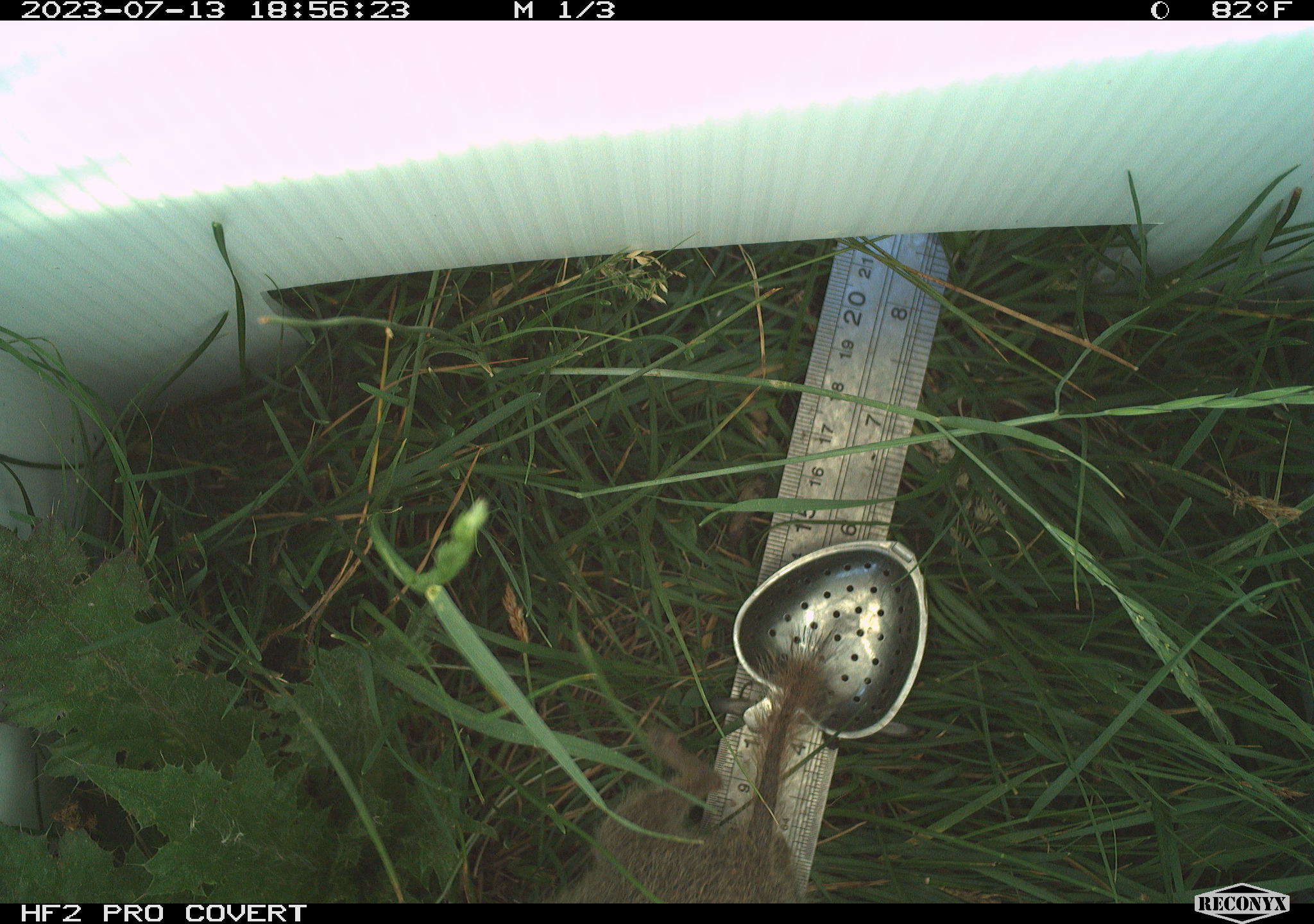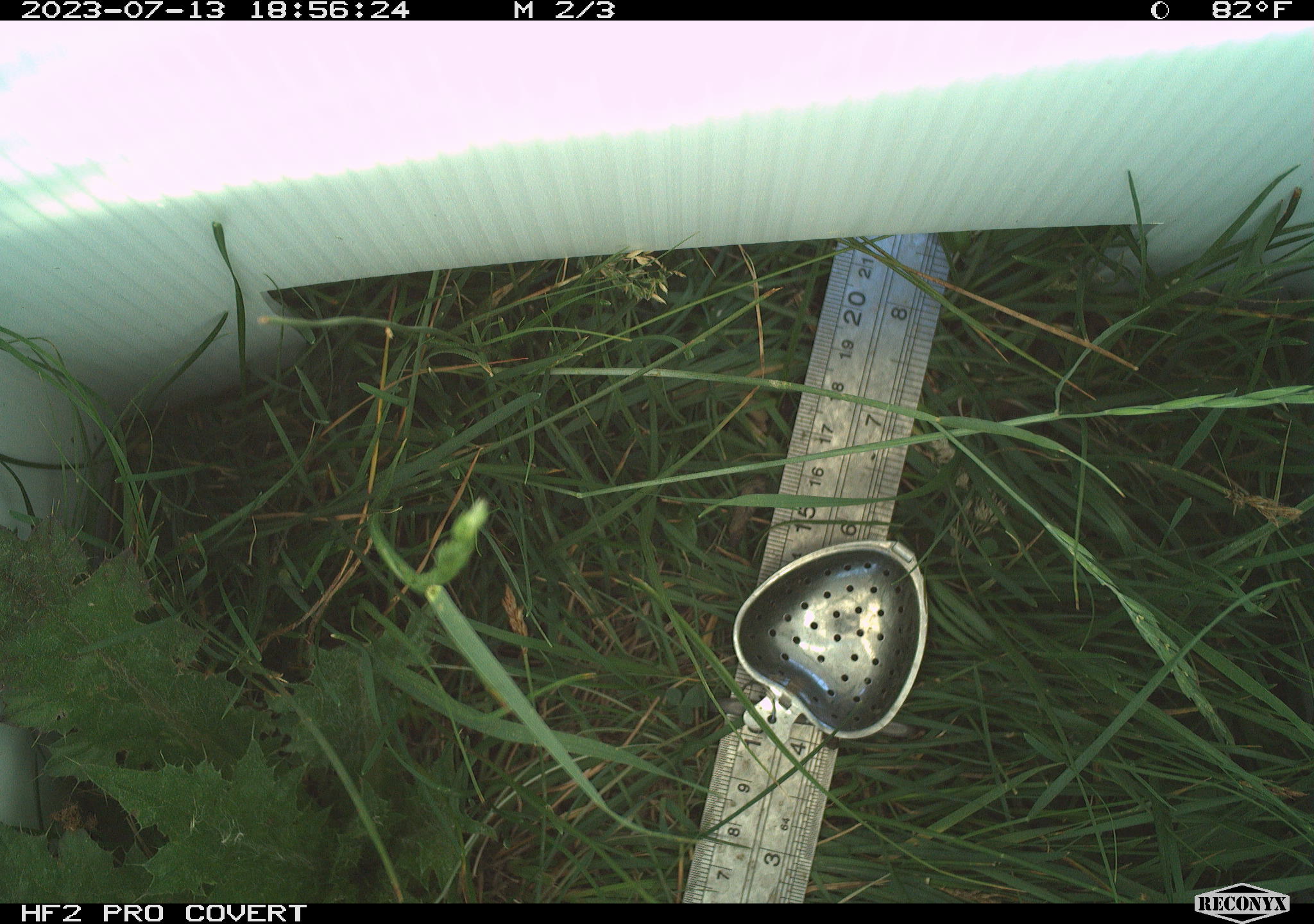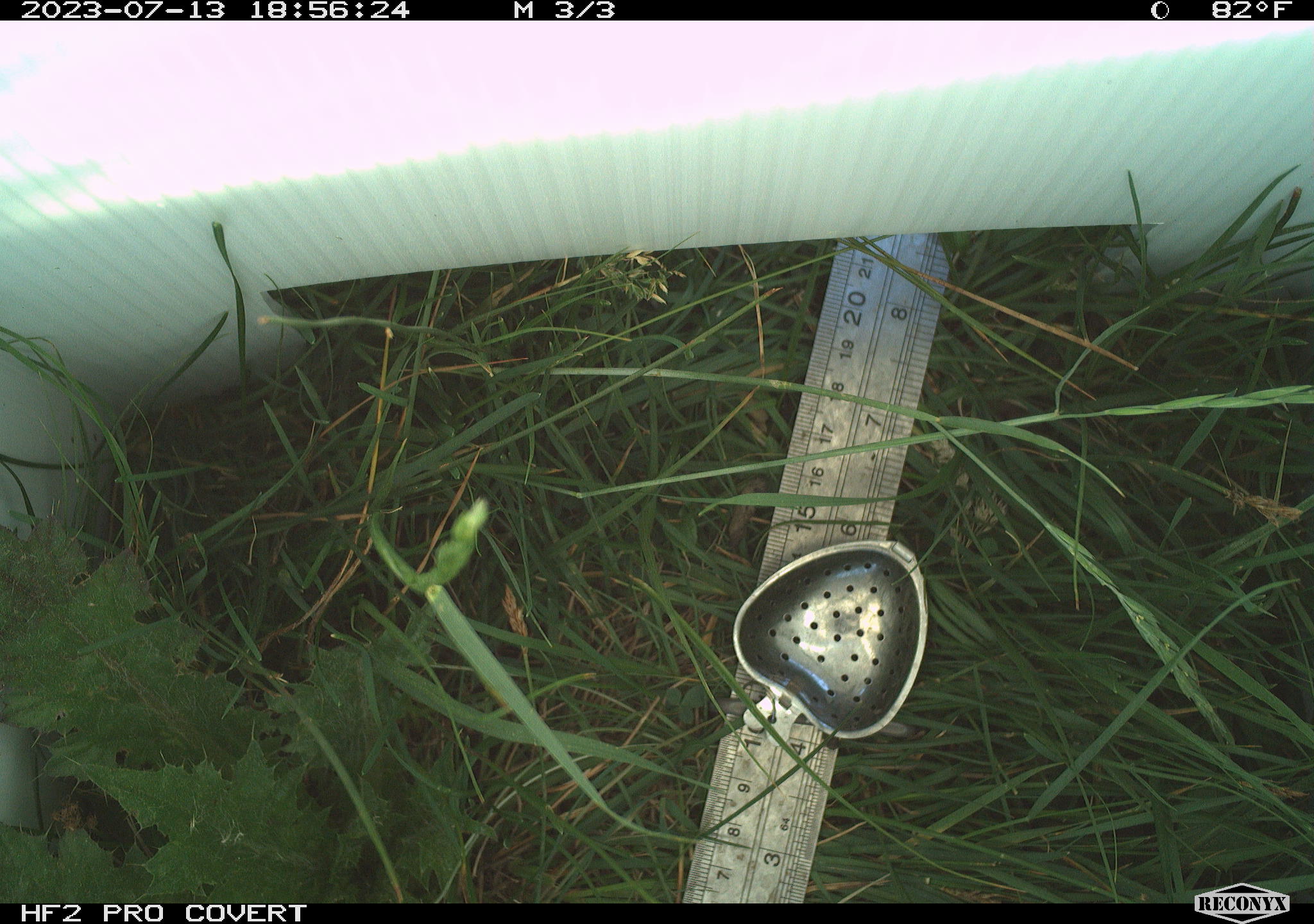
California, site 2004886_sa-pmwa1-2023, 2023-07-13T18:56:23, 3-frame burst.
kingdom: Animalia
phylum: Chordata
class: Mammalia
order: Rodentia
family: Sciuridae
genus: Urocitellus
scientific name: Urocitellus beldingi beldingi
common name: belding's ground squirrel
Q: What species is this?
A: Belding's ground squirrel (Urocitellus beldingi beldingi).